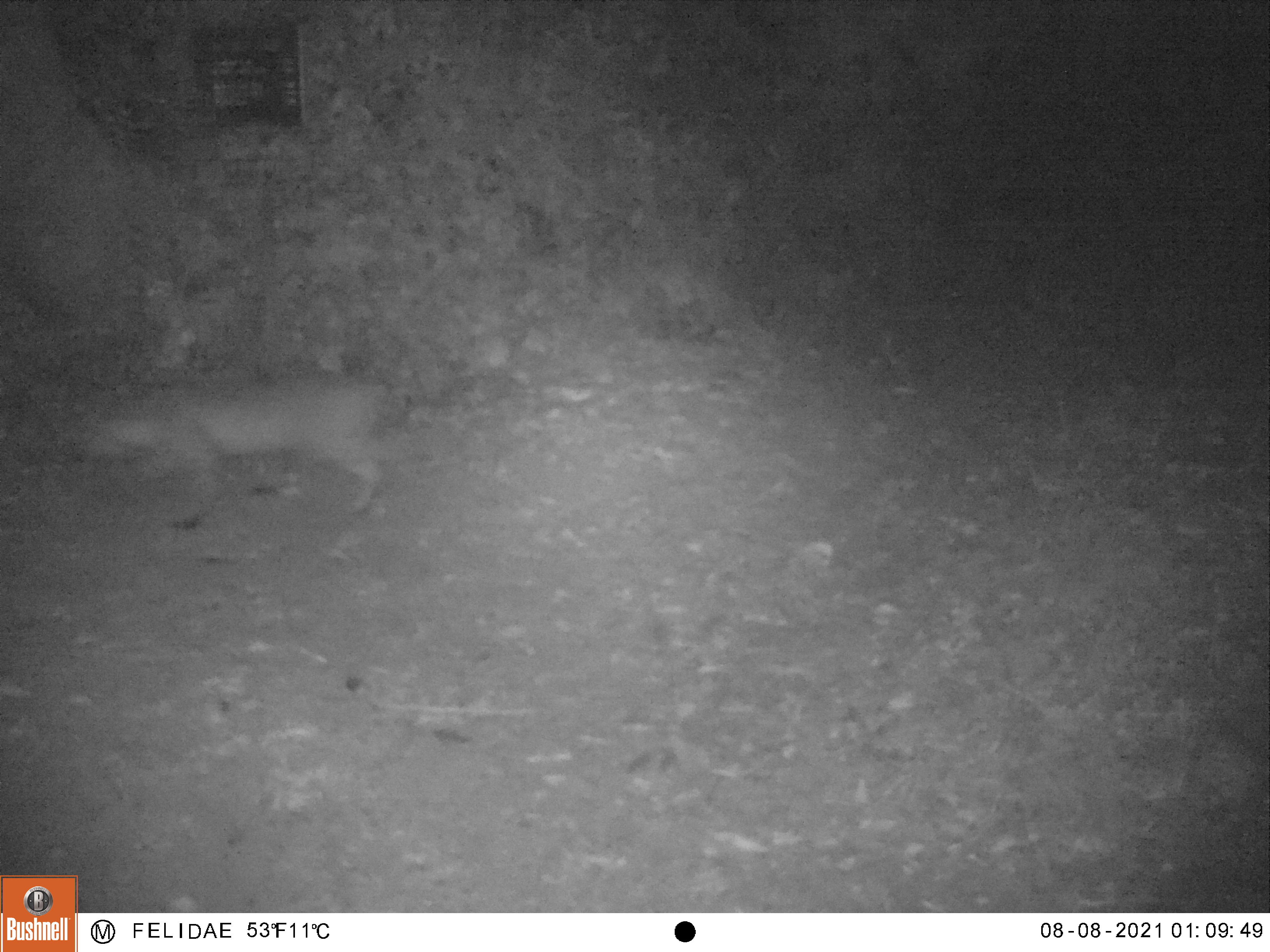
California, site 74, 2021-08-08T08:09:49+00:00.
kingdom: Animalia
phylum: Chordata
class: Mammalia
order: Carnivora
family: Felidae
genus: Lynx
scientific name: Lynx rufus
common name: bobcat